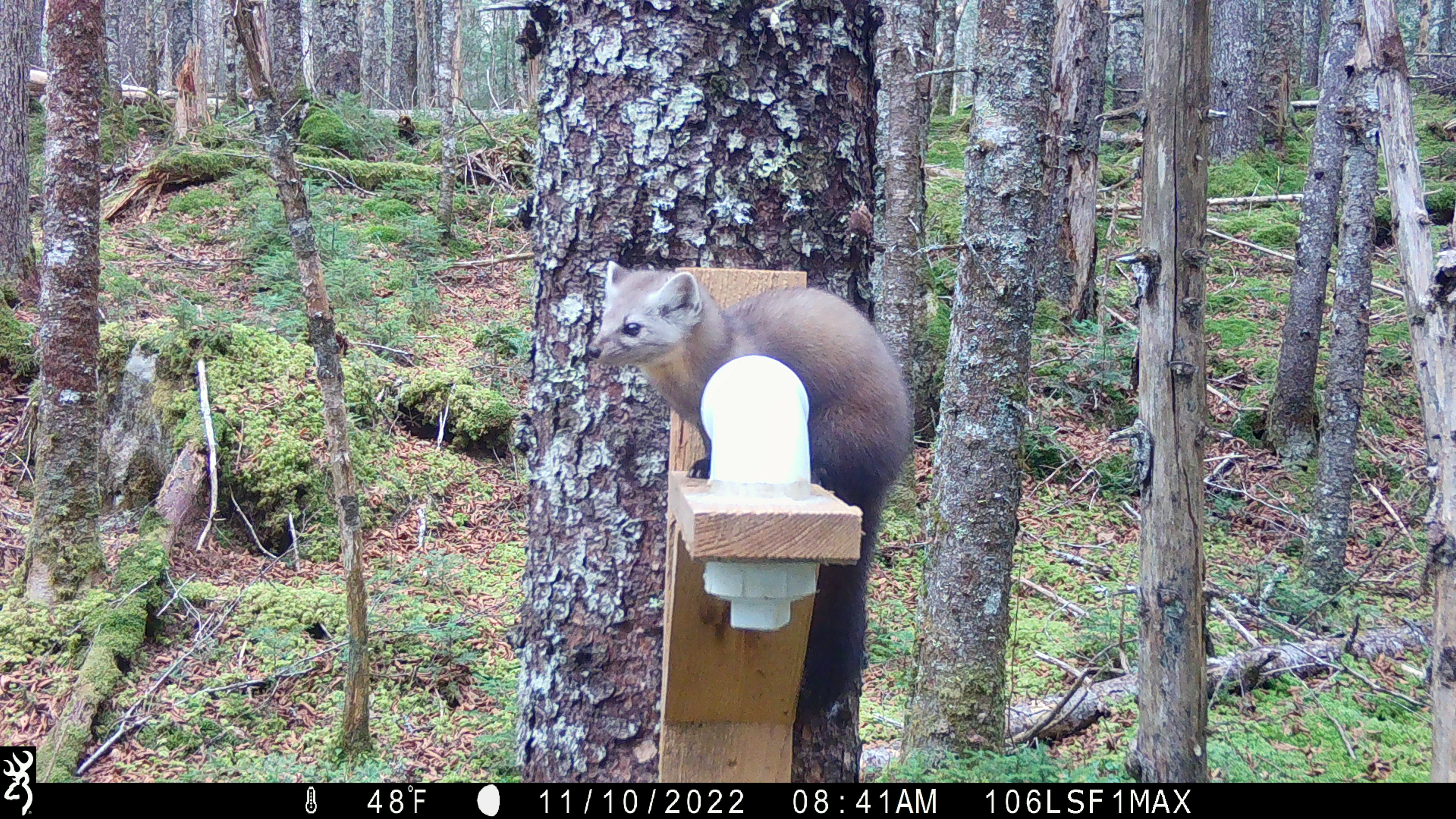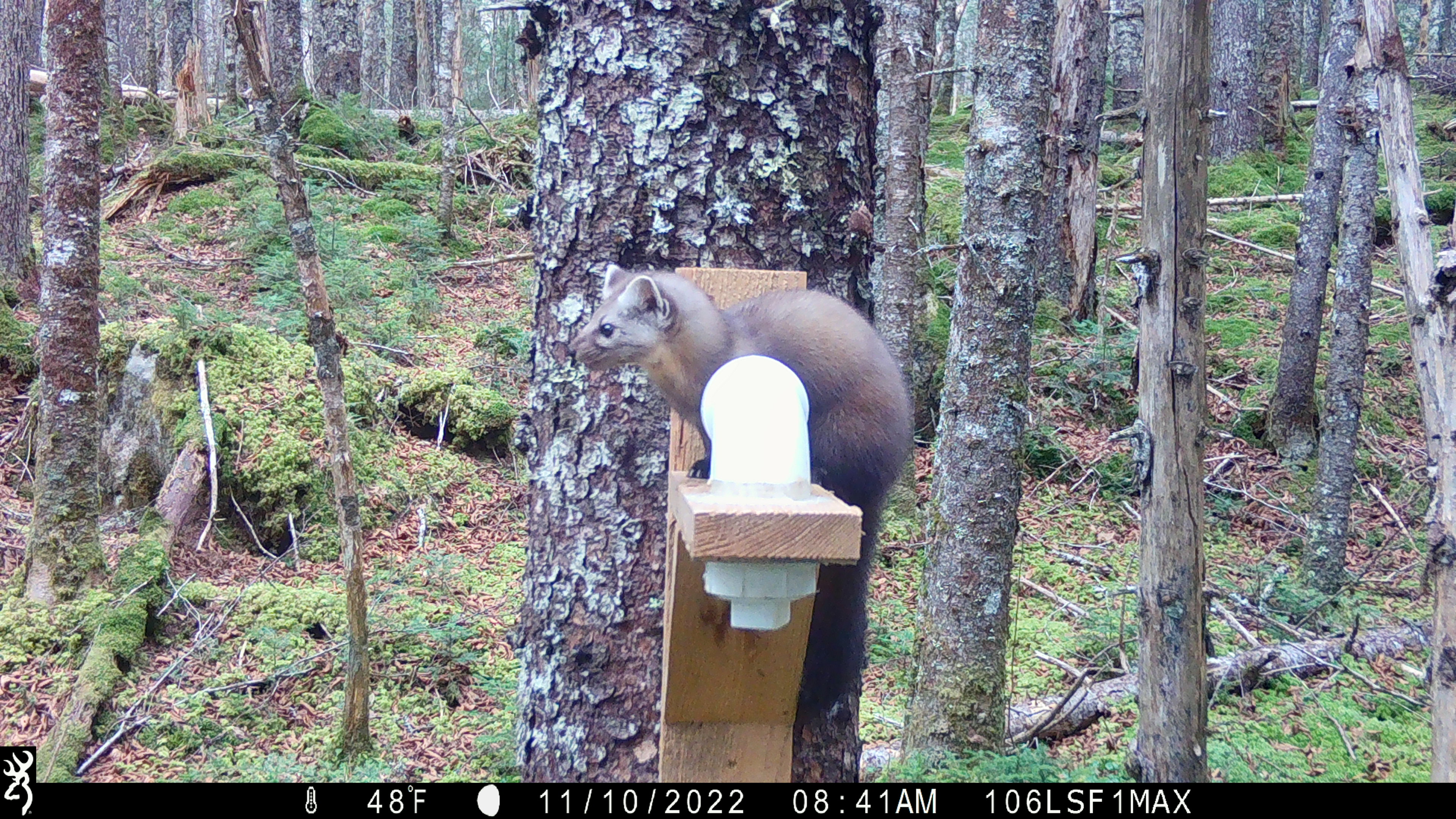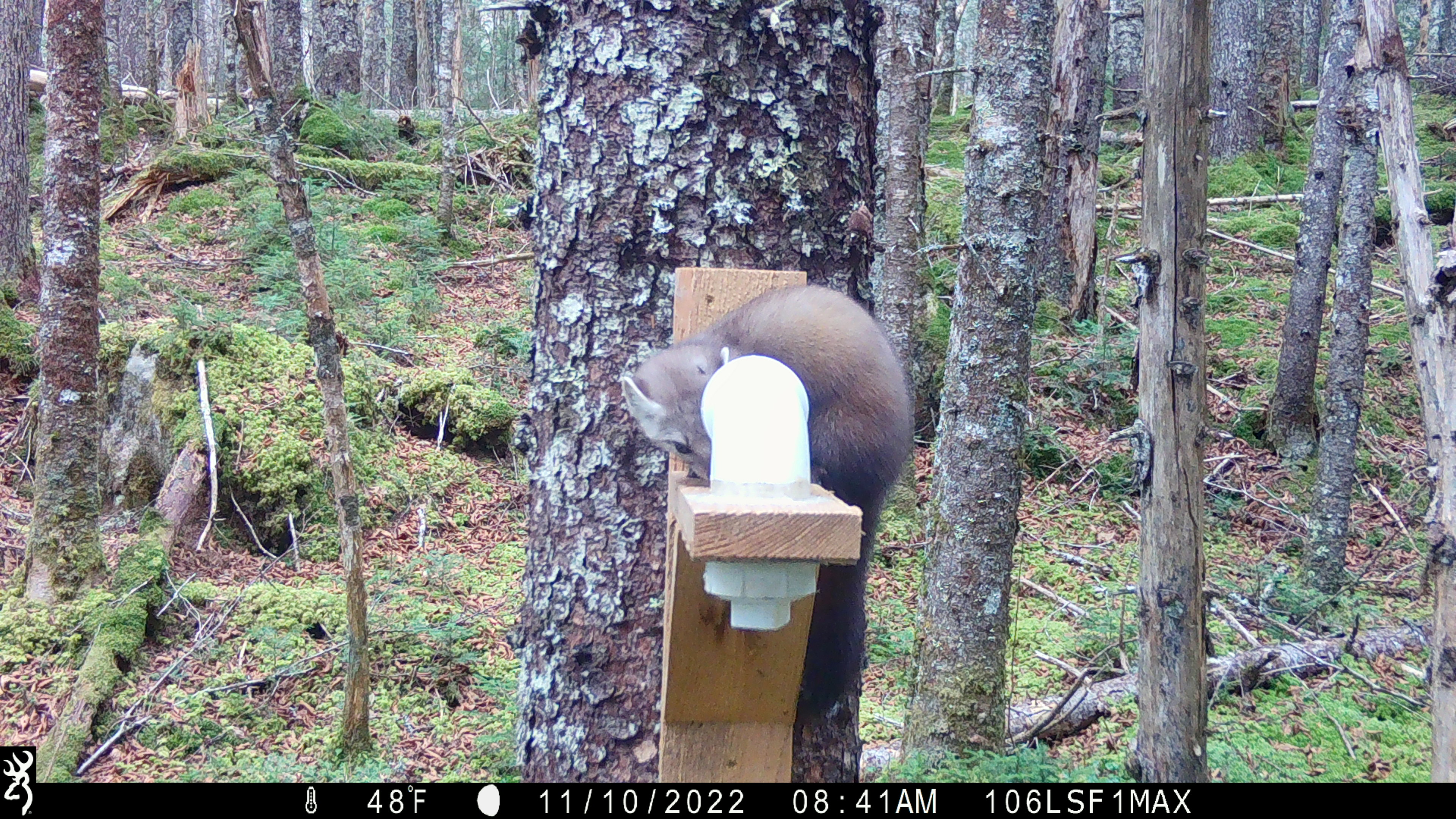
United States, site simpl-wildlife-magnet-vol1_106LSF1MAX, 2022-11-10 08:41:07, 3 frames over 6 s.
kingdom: Animalia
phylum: Chordata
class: Mammalia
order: Carnivora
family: Mustelidae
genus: Martes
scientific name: Martes americana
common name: american marten